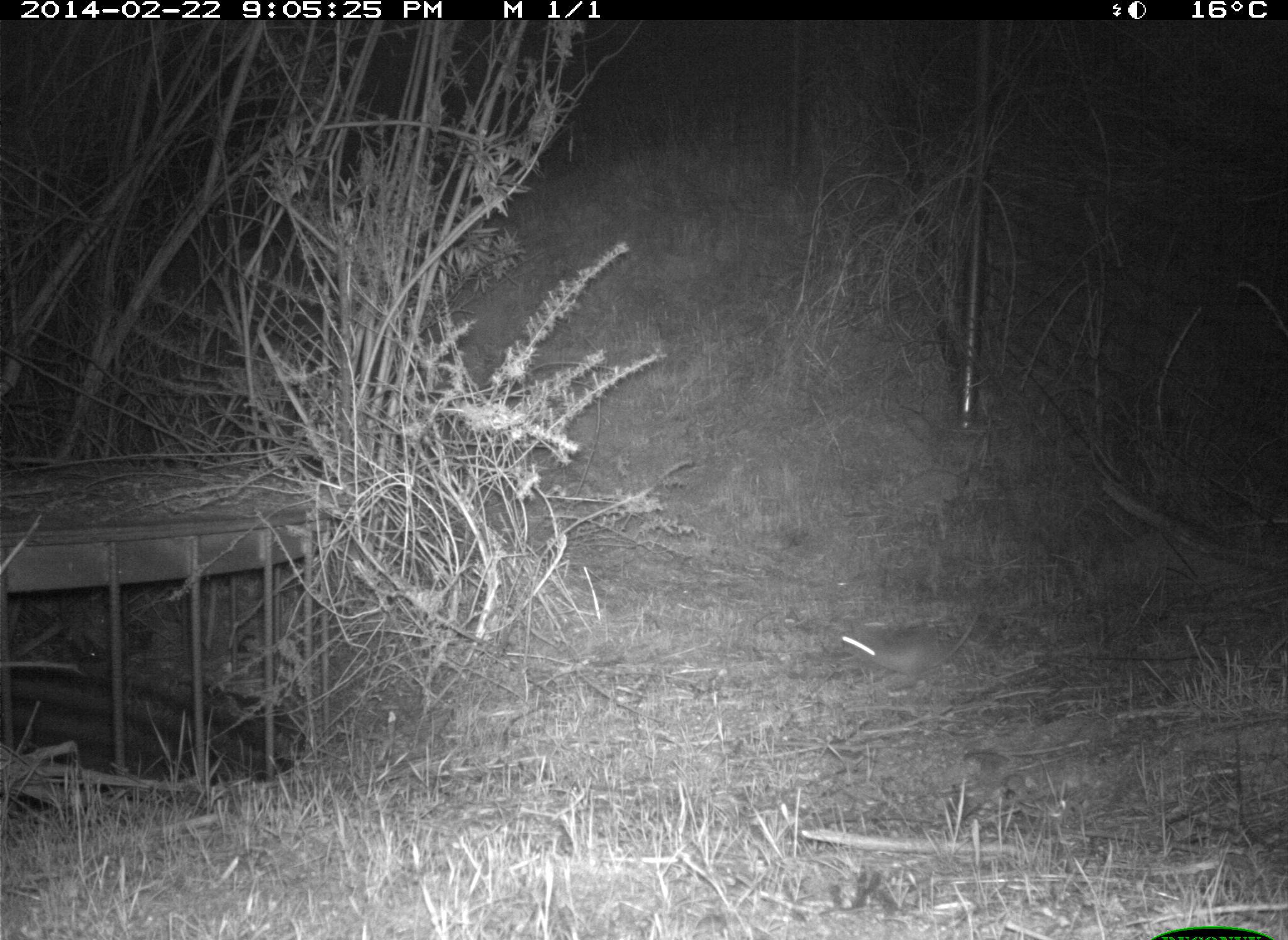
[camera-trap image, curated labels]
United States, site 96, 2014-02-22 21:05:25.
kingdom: Animalia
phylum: Chordata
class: Mammalia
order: Rodentia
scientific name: Rodentia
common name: rodent